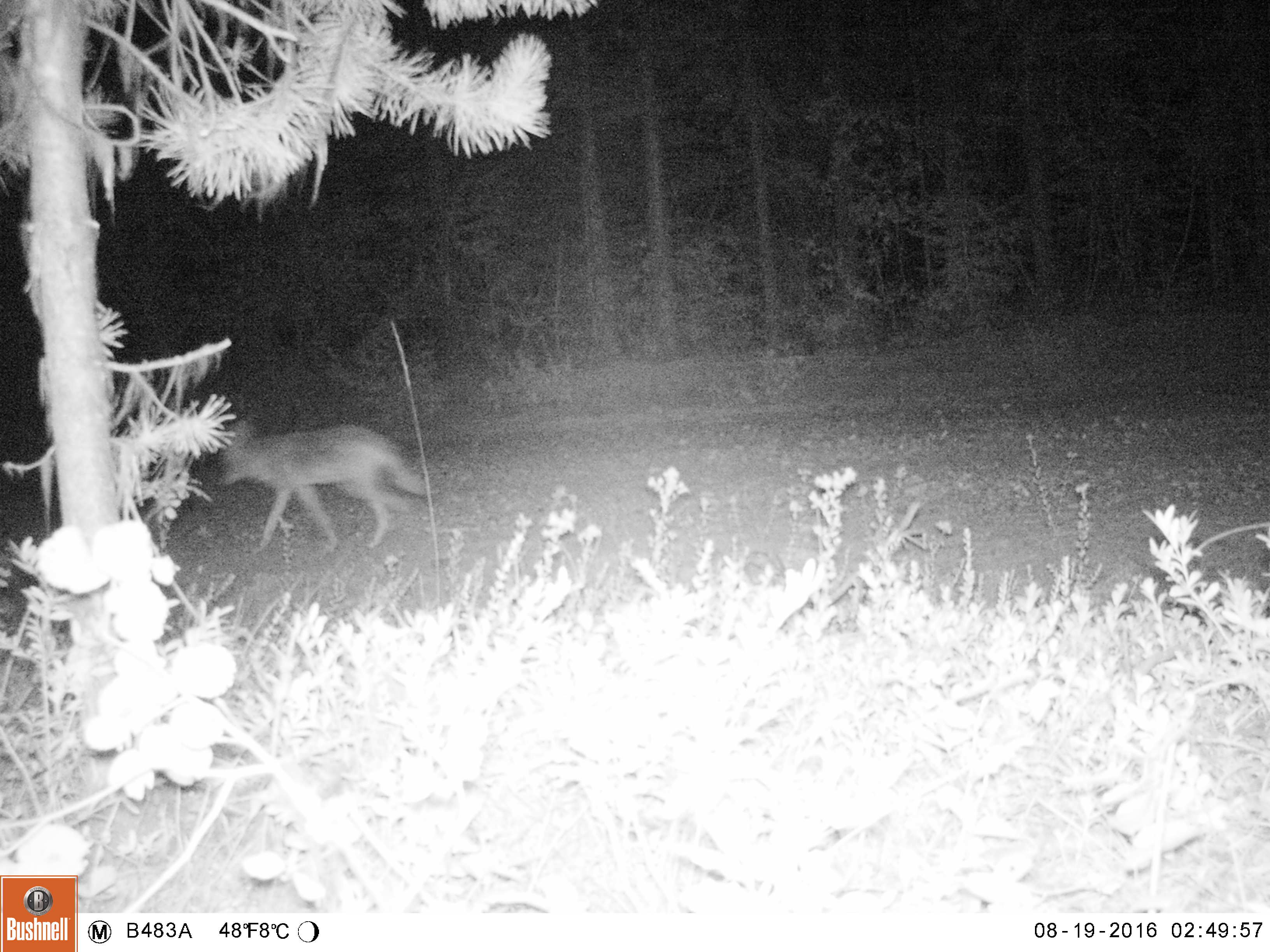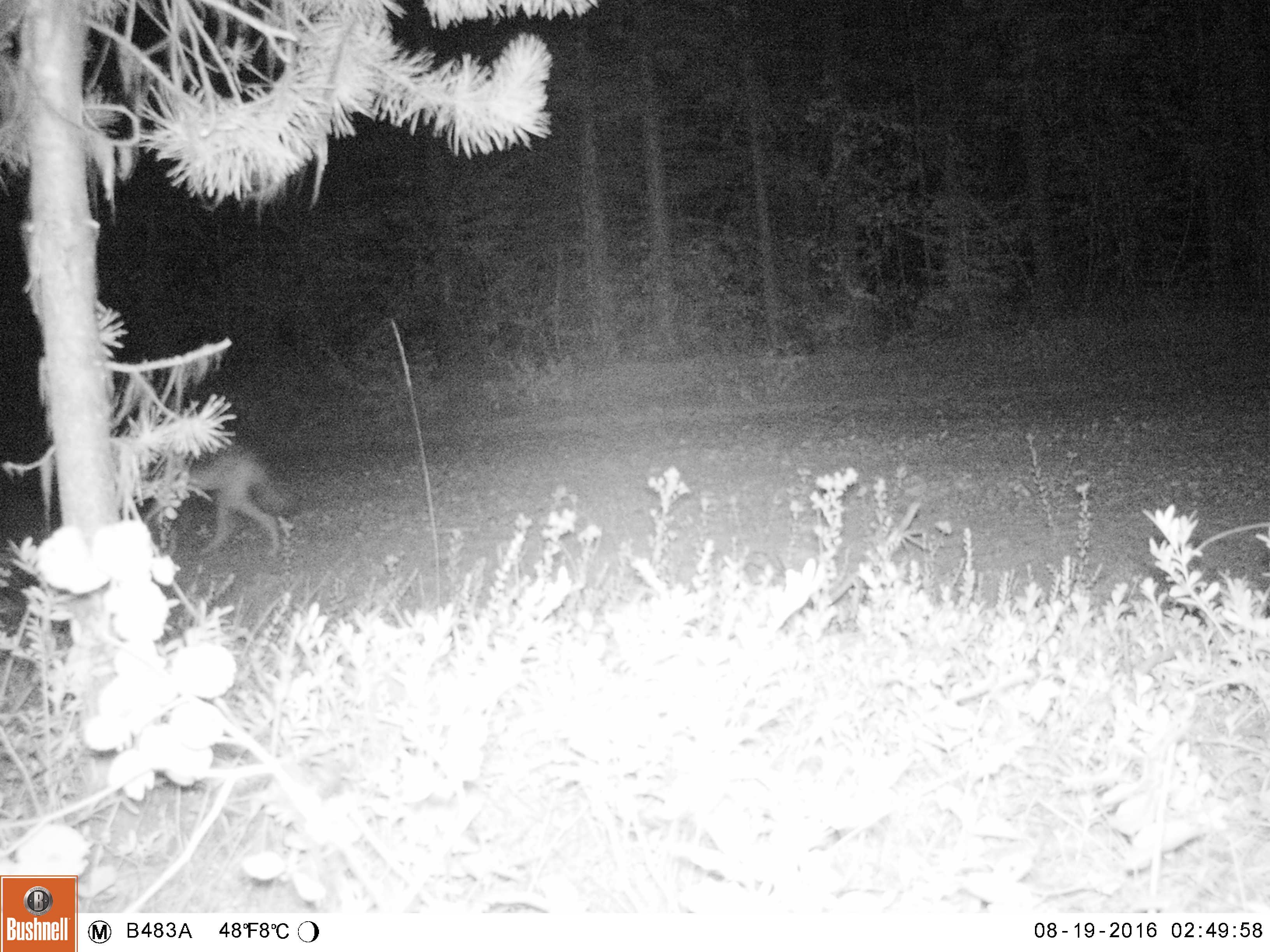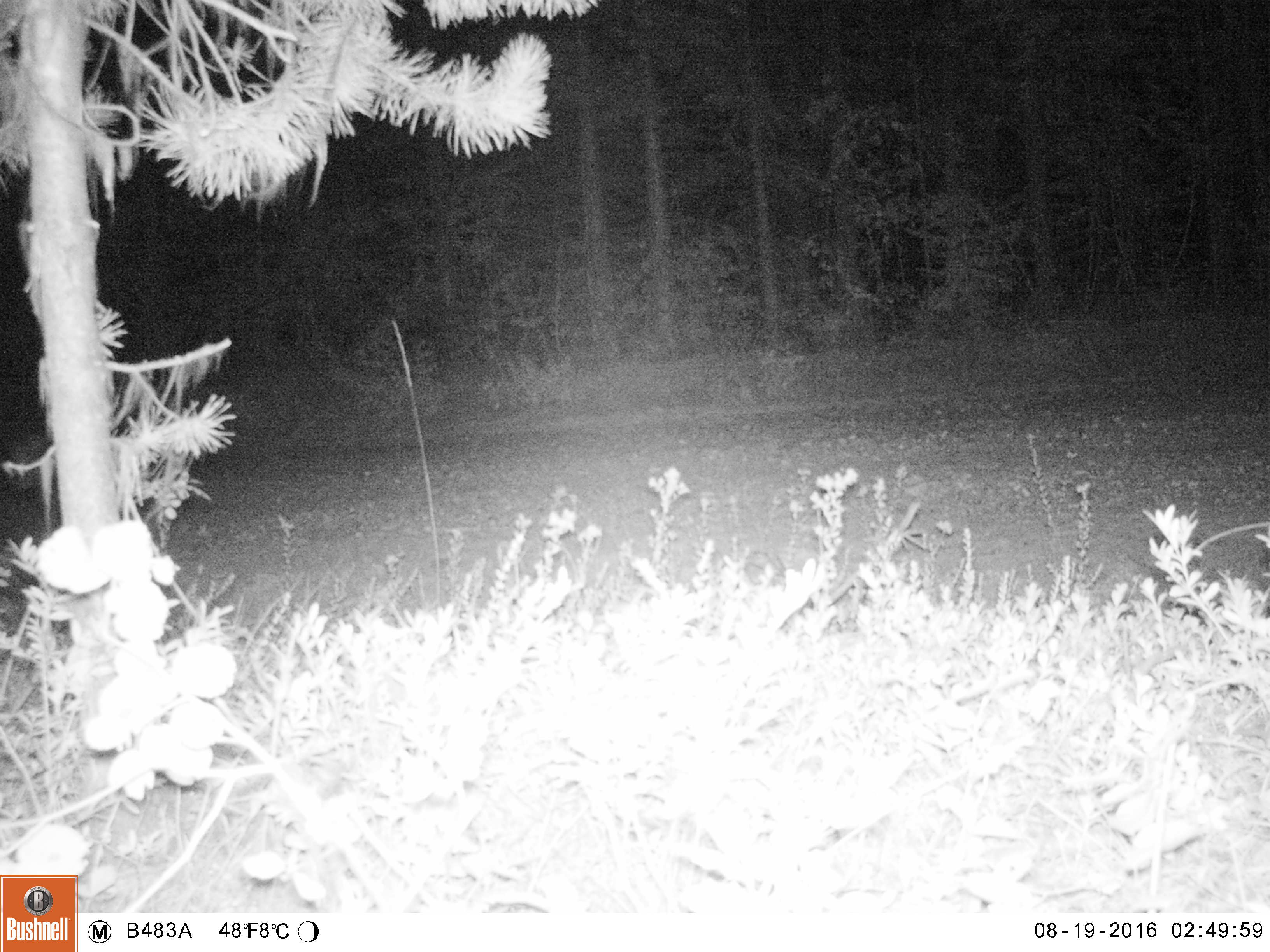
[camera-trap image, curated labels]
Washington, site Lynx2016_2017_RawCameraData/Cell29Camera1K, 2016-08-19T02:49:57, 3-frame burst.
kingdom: Animalia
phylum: Chordata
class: Mammalia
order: Carnivora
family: Canidae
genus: Canis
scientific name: Canis latrans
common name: coyote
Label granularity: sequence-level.